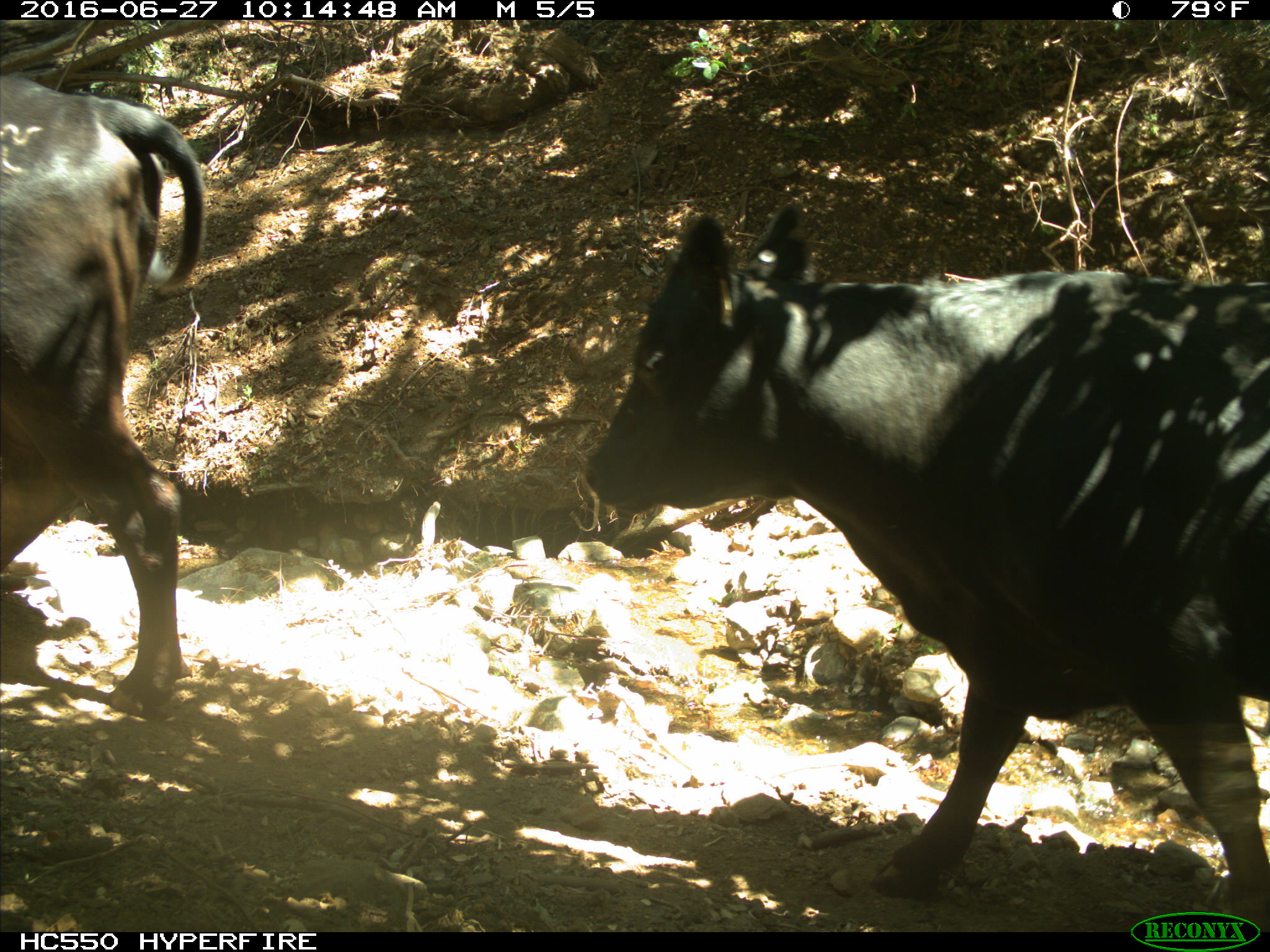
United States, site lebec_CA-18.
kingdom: Animalia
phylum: Chordata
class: Mammalia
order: Artiodactyla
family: Bovidae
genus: Bos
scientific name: Bos taurus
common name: domestic cow